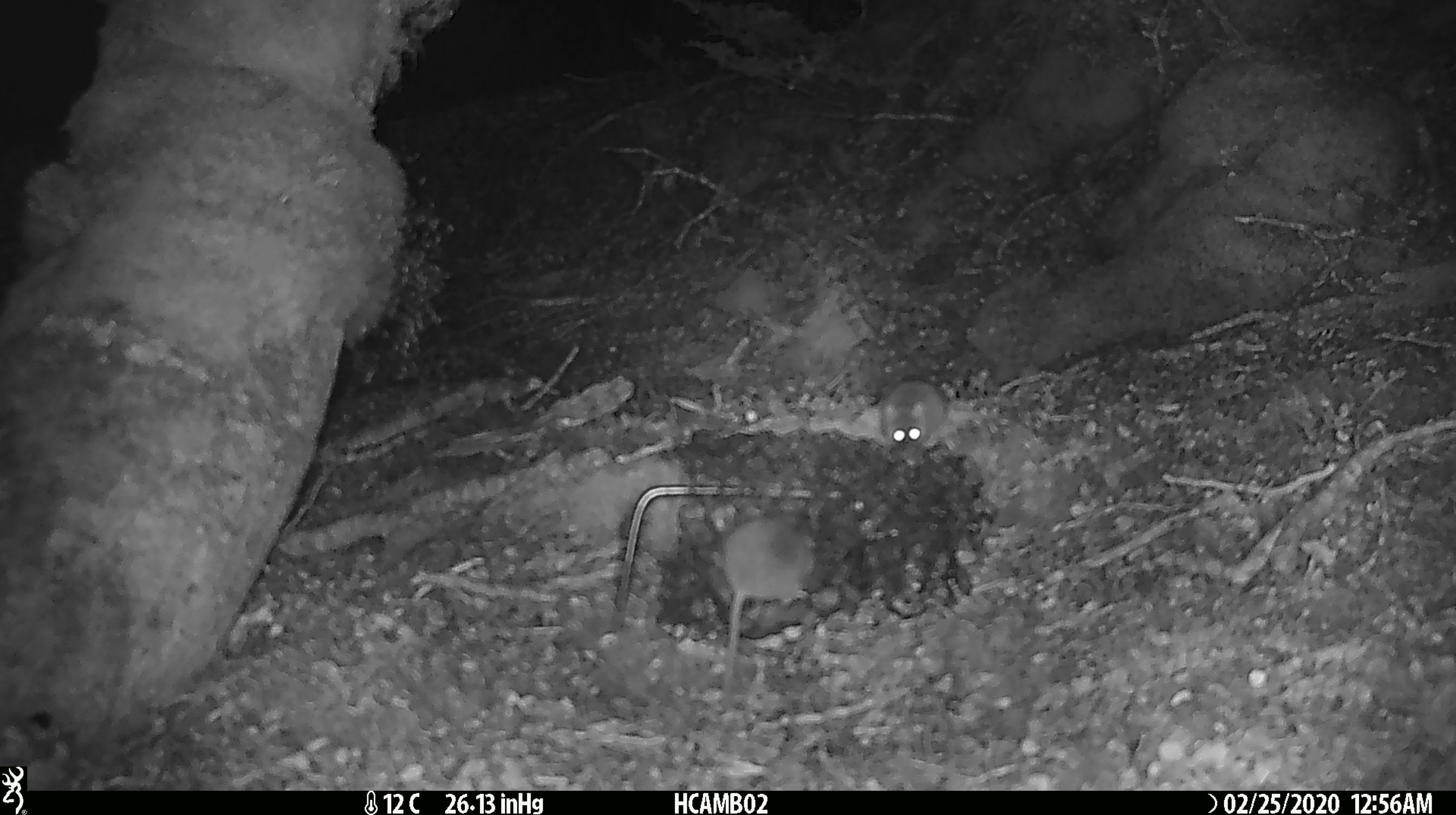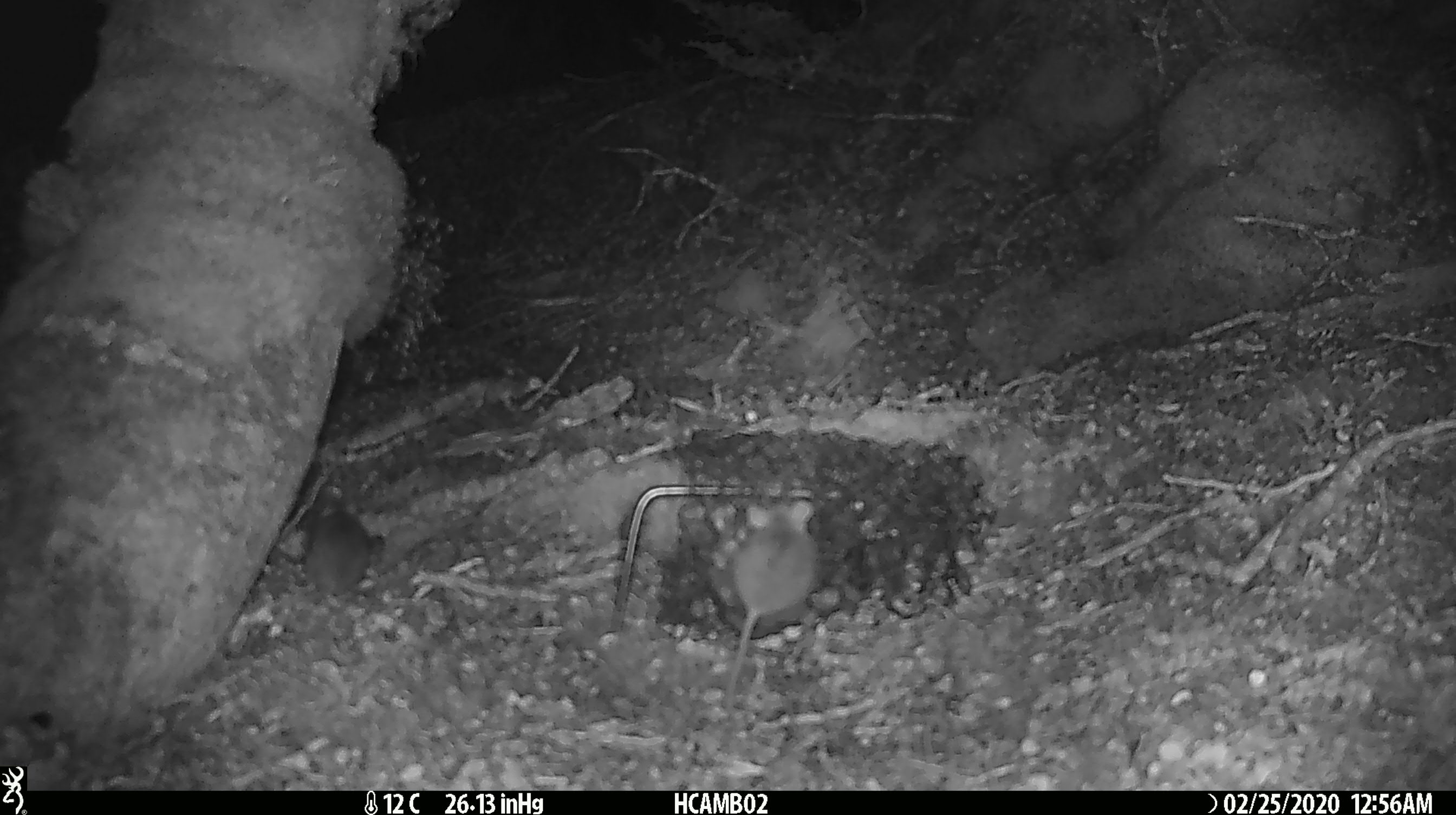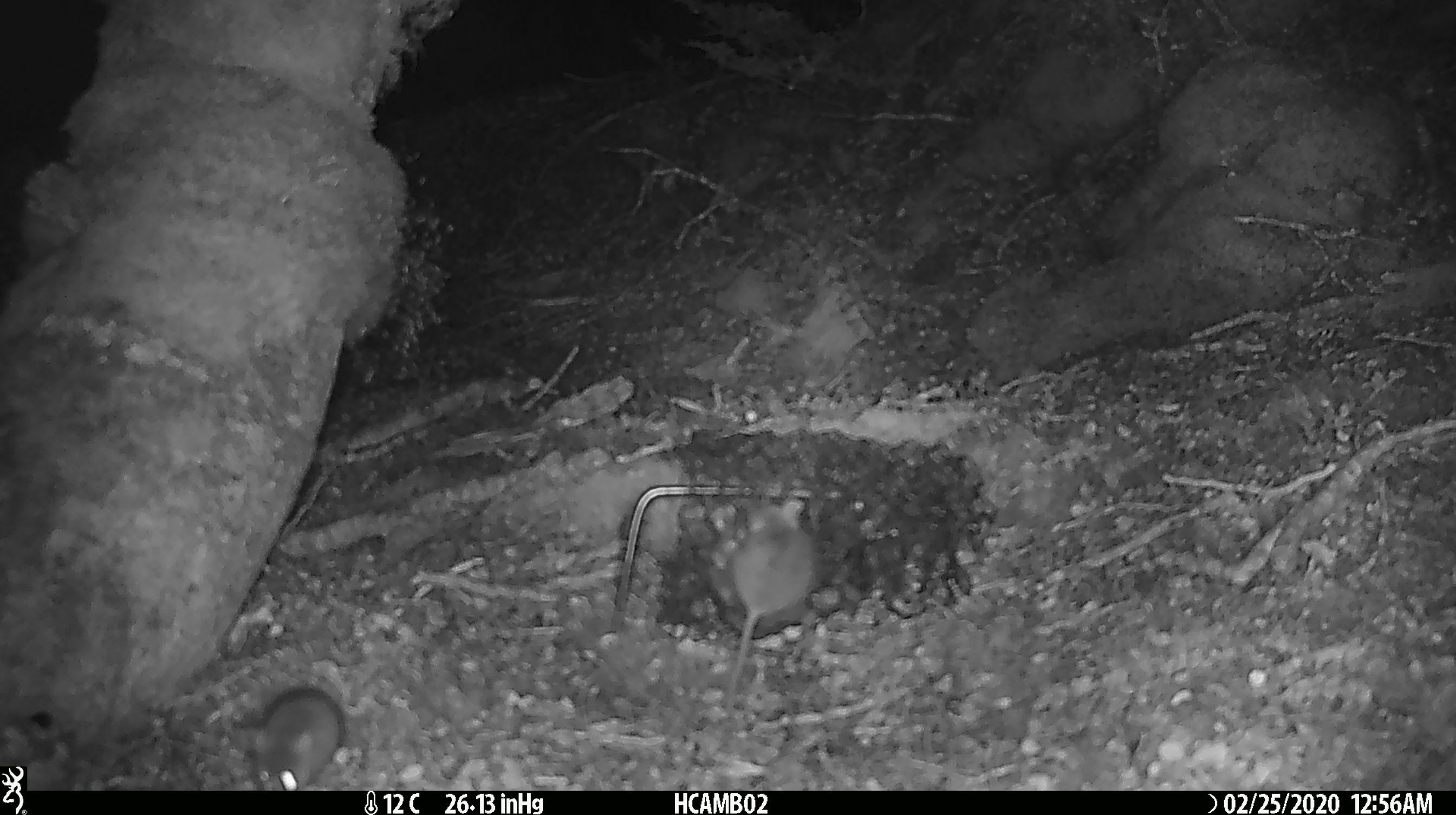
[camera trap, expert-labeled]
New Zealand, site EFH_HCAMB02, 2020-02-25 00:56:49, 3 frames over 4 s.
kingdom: Animalia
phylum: Chordata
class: Mammalia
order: Rodentia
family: Muridae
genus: Mus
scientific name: Mus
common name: mouse